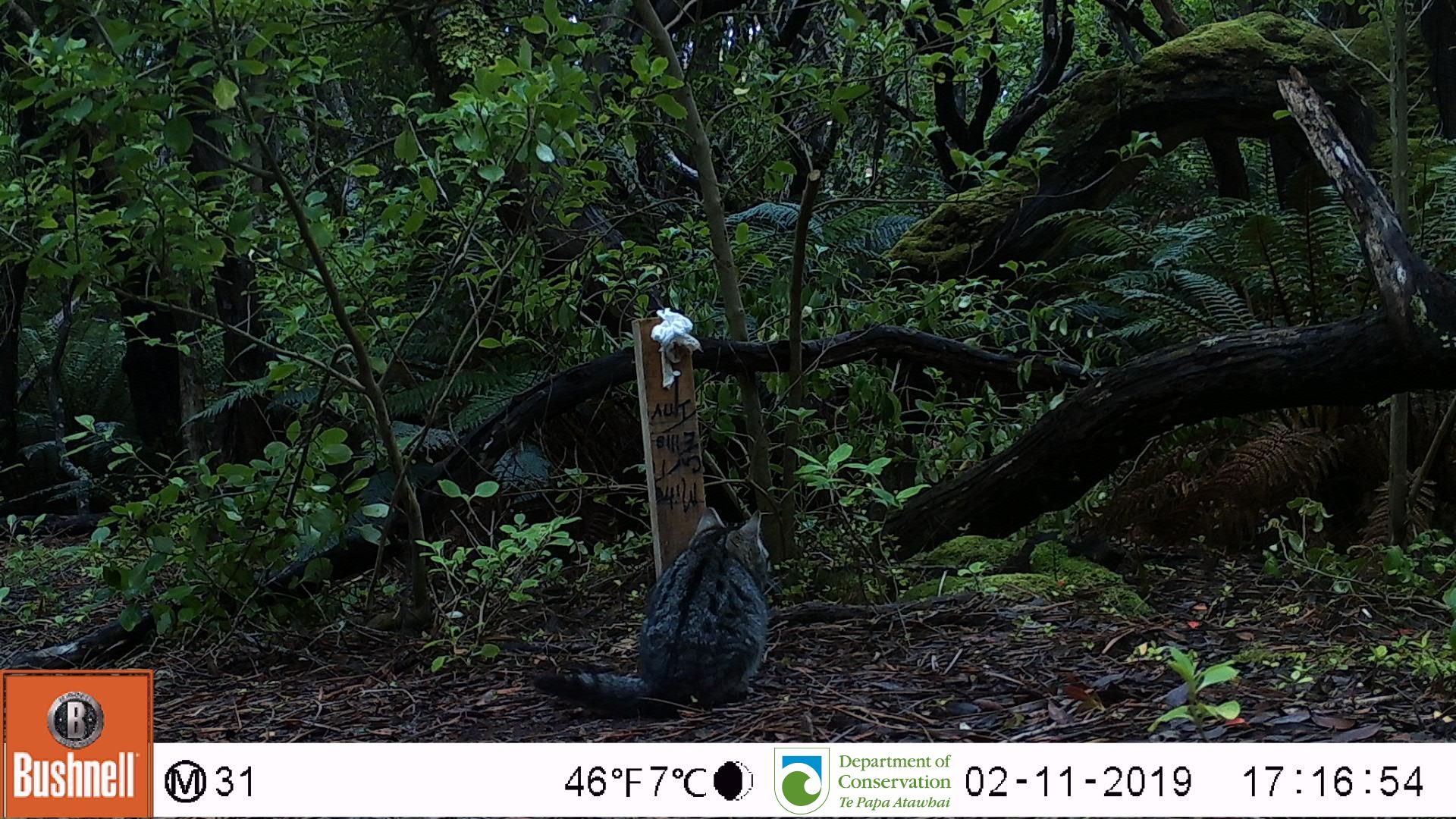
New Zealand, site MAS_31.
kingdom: Animalia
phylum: Chordata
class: Mammalia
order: Carnivora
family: Felidae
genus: Felis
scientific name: Felis catus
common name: domestic cat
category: cat